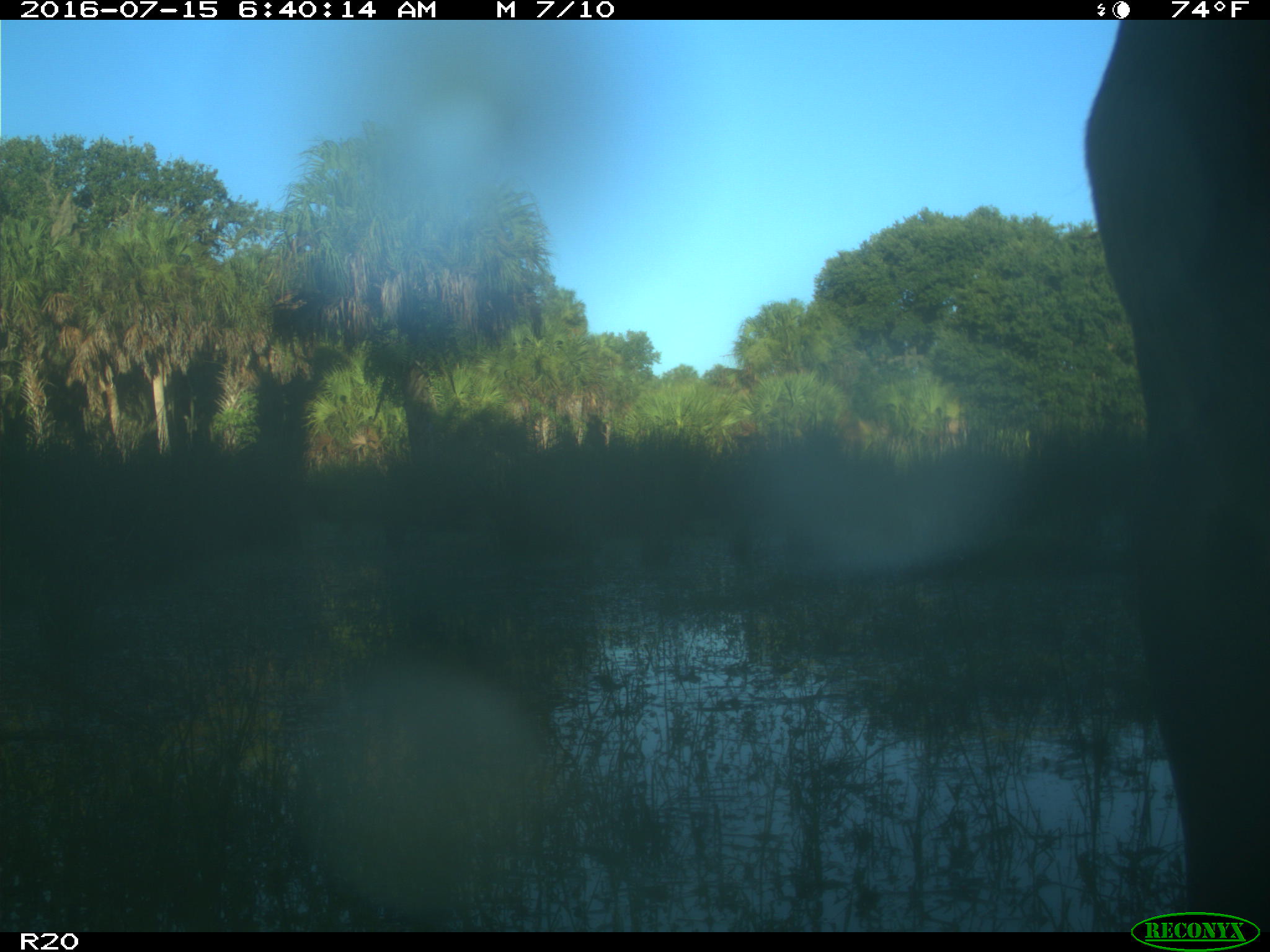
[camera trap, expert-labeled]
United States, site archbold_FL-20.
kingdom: Animalia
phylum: Chordata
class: Mammalia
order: Artiodactyla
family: Bovidae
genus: Bos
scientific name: Bos taurus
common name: domestic cow